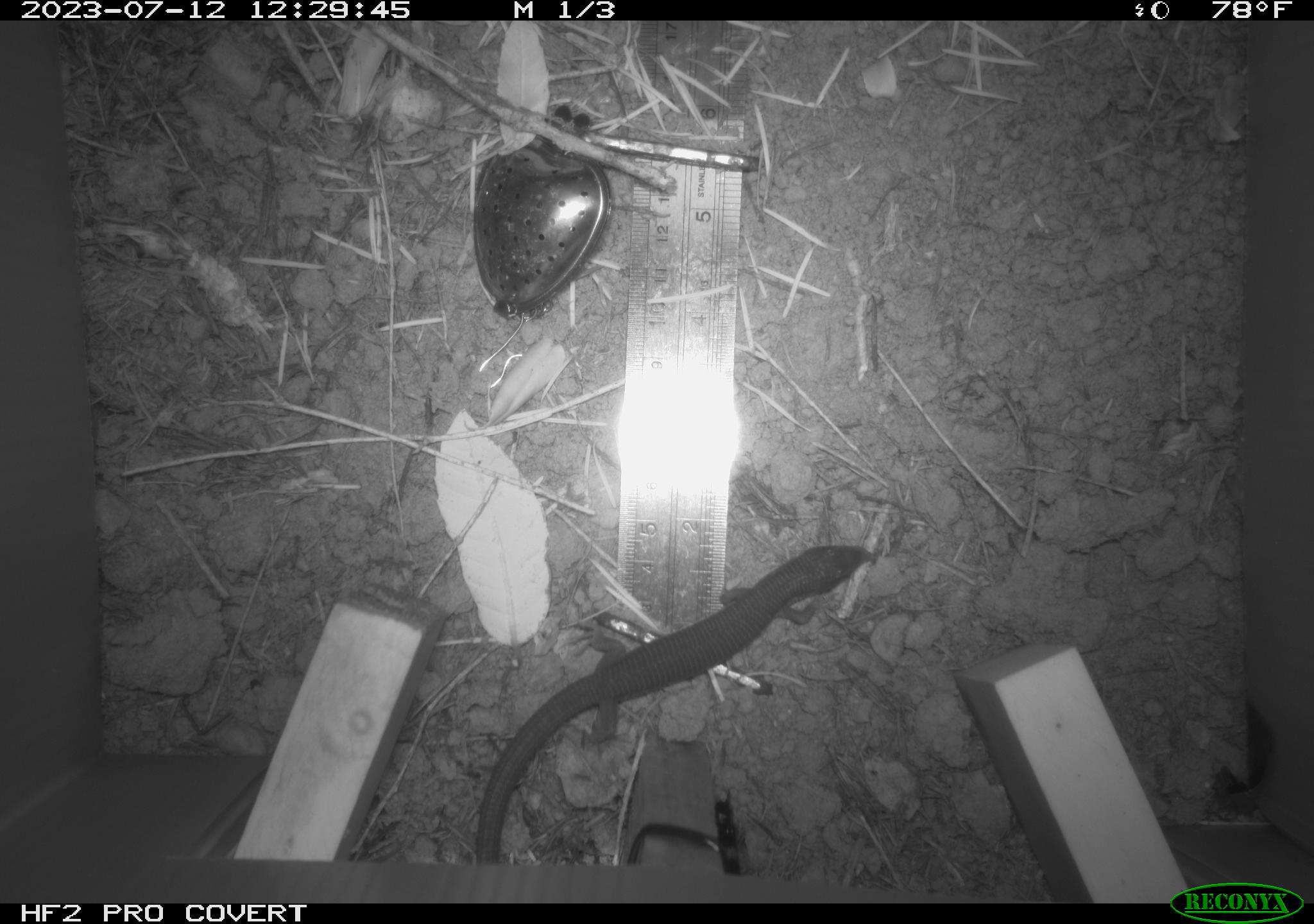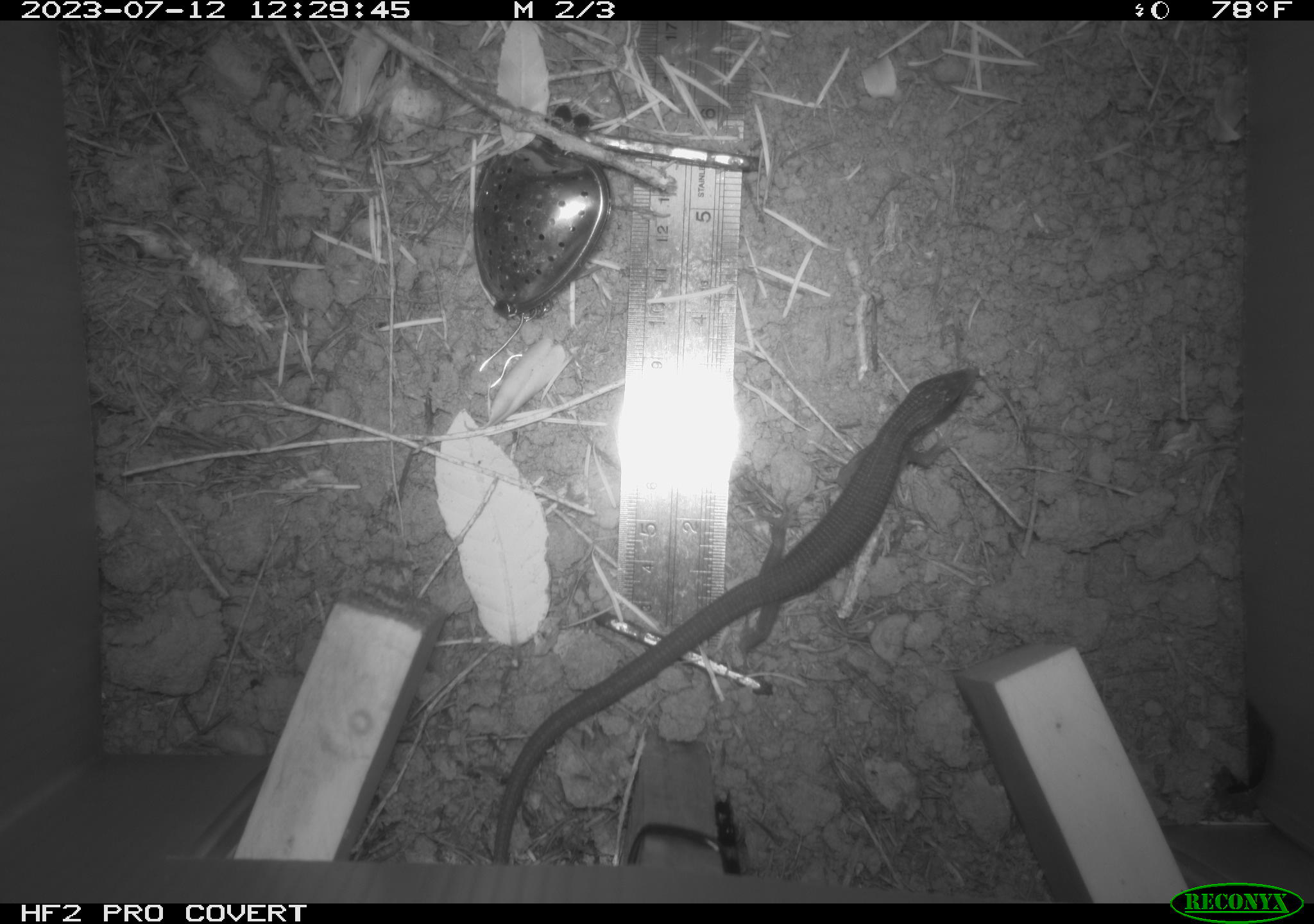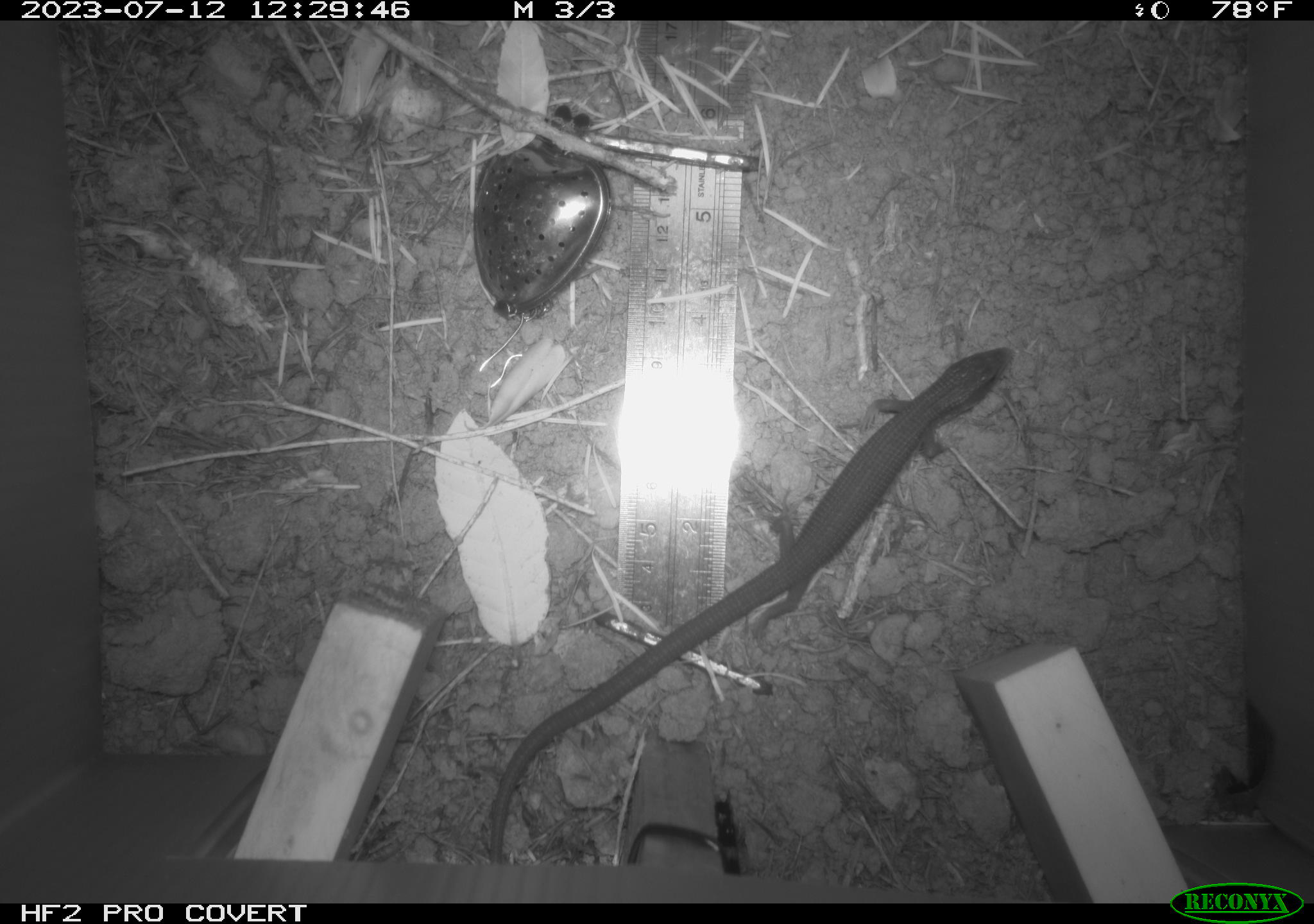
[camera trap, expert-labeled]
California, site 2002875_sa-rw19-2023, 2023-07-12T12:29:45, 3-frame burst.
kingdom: Animalia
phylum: Chordata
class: Reptilia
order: Squamata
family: Anguidae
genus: Elgaria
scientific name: Elgaria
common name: alligator lizards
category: elgaria species